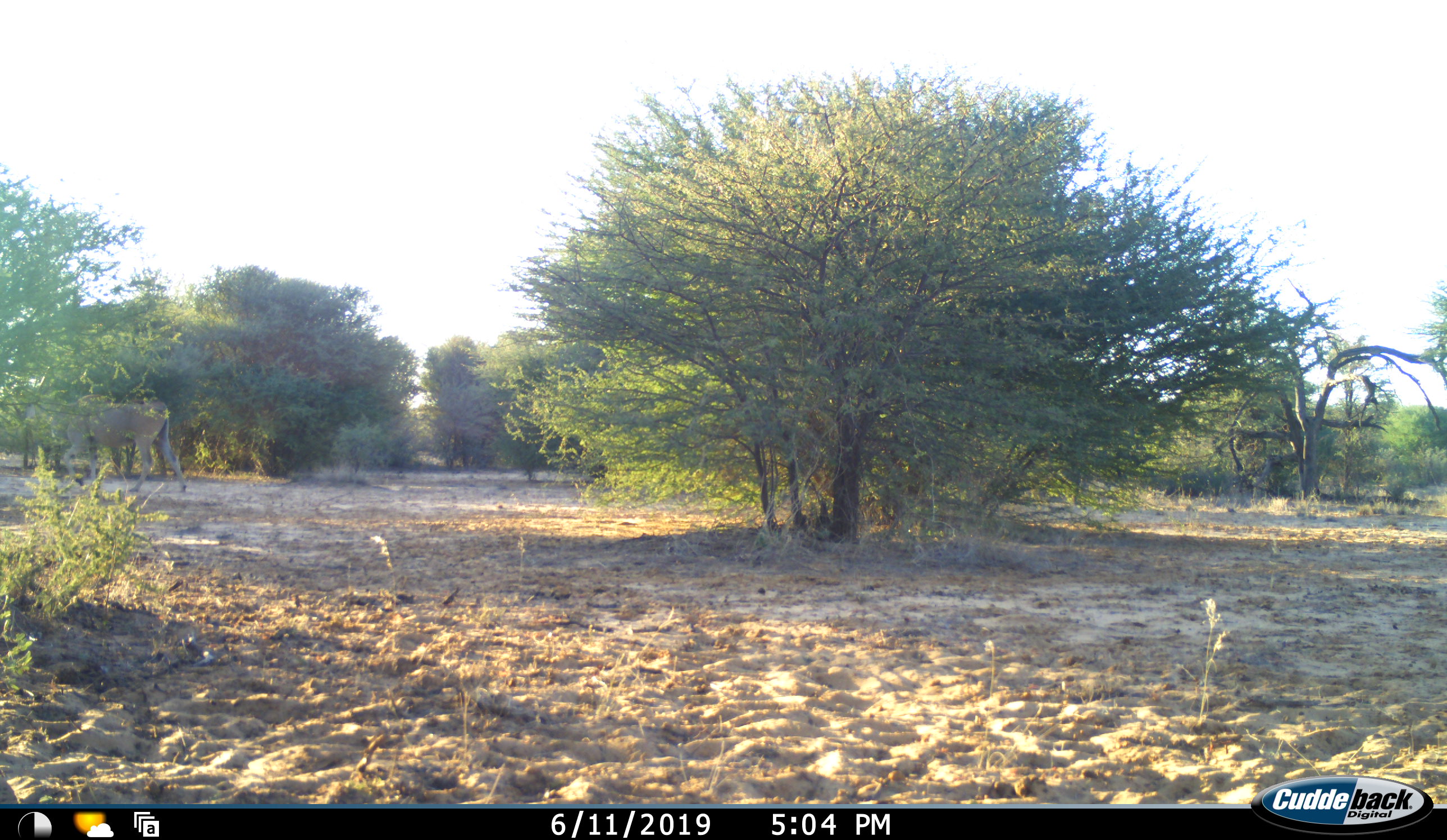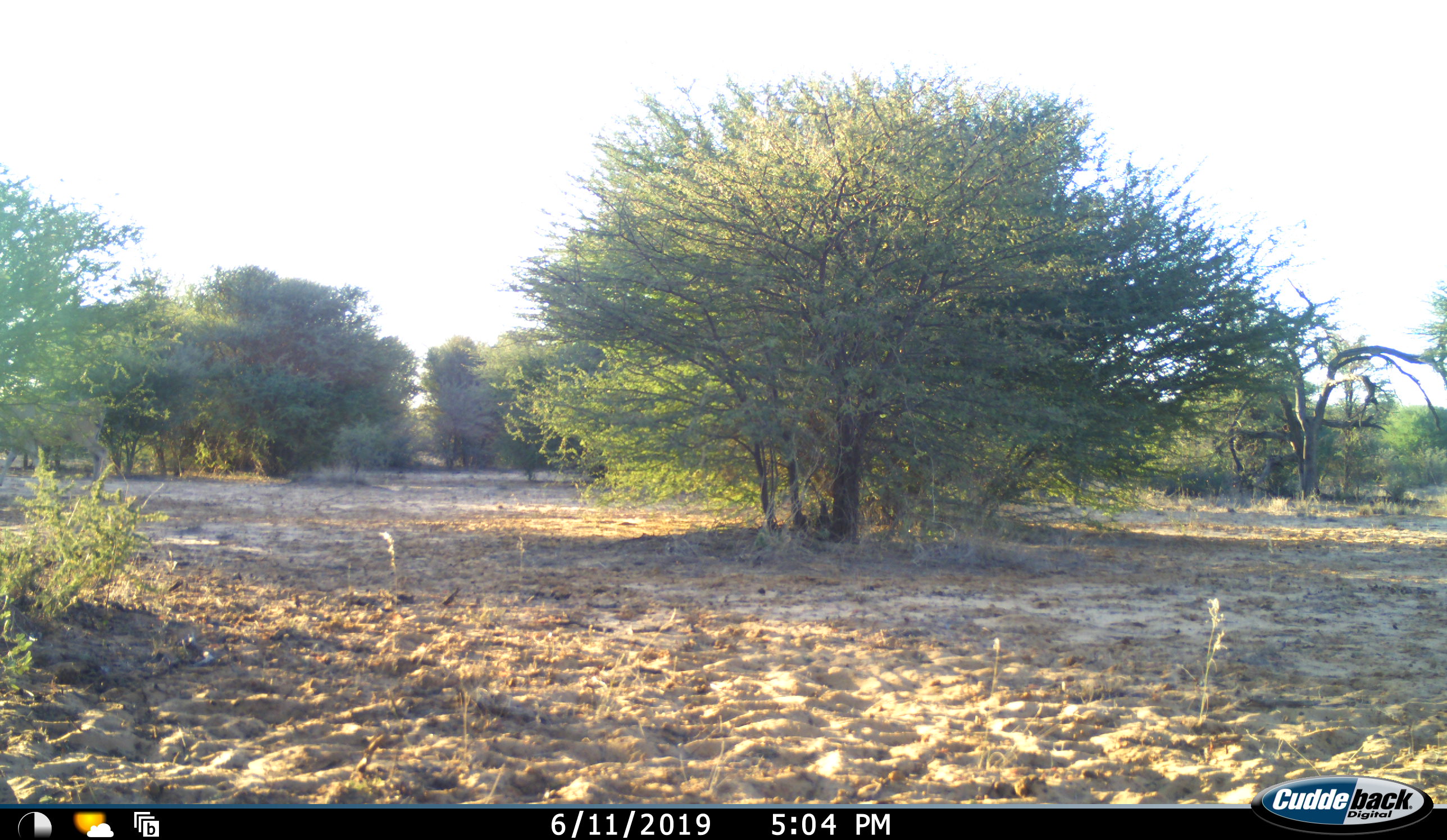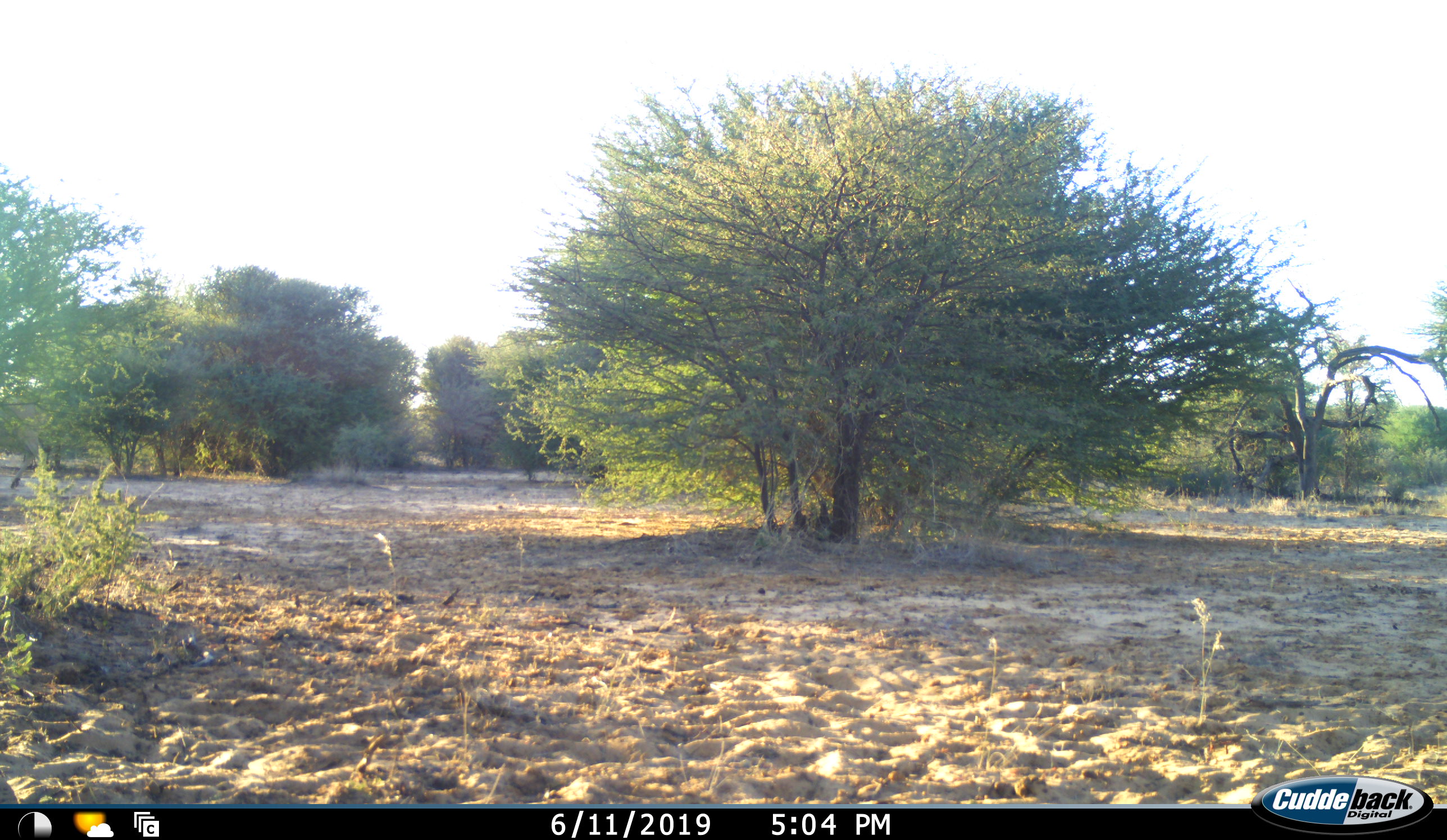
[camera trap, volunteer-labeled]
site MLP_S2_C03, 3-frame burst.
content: unidentified animal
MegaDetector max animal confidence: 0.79